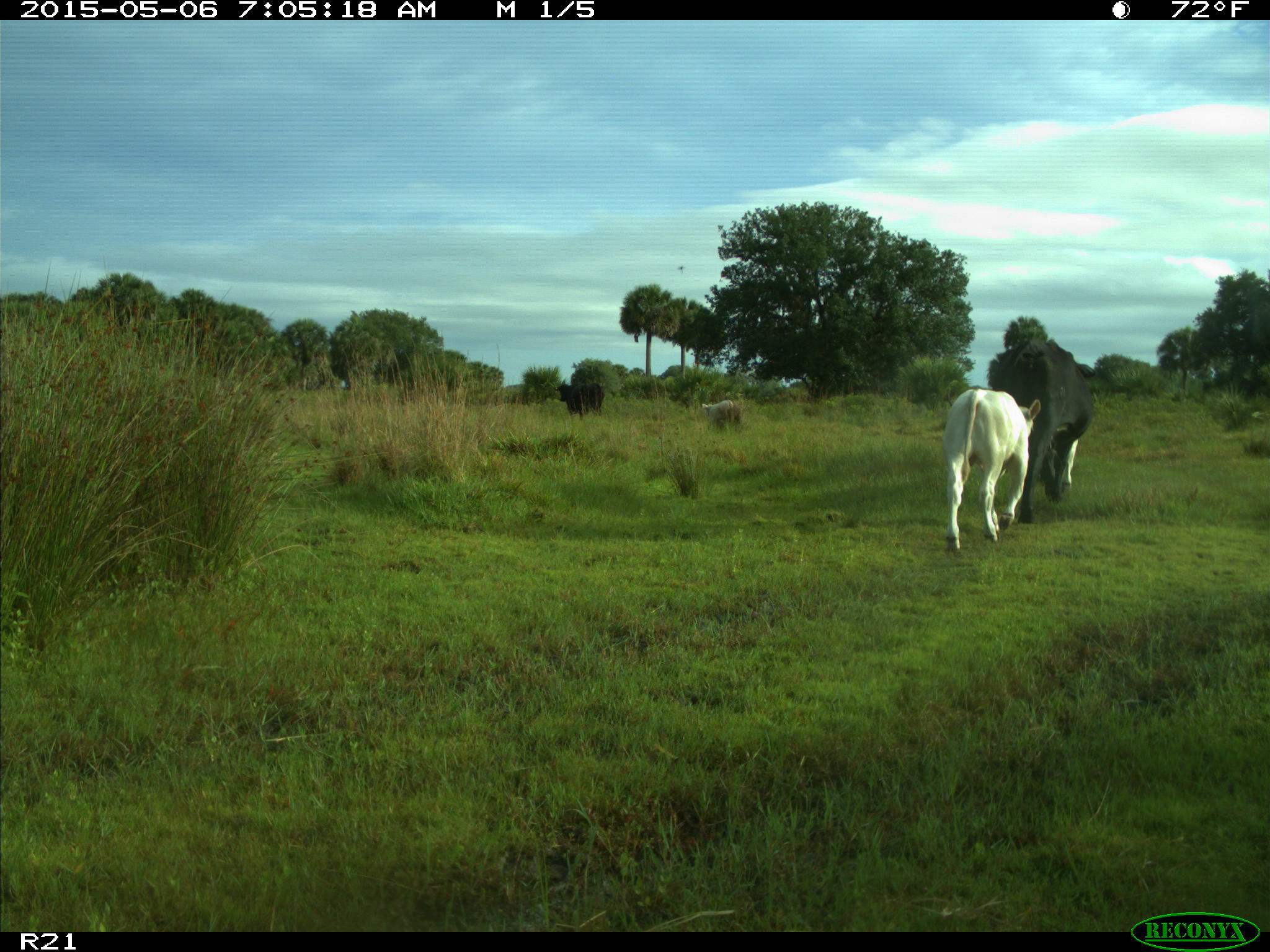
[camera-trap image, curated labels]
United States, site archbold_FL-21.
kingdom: Animalia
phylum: Chordata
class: Mammalia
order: Artiodactyla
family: Bovidae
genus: Bos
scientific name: Bos taurus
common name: domestic cow